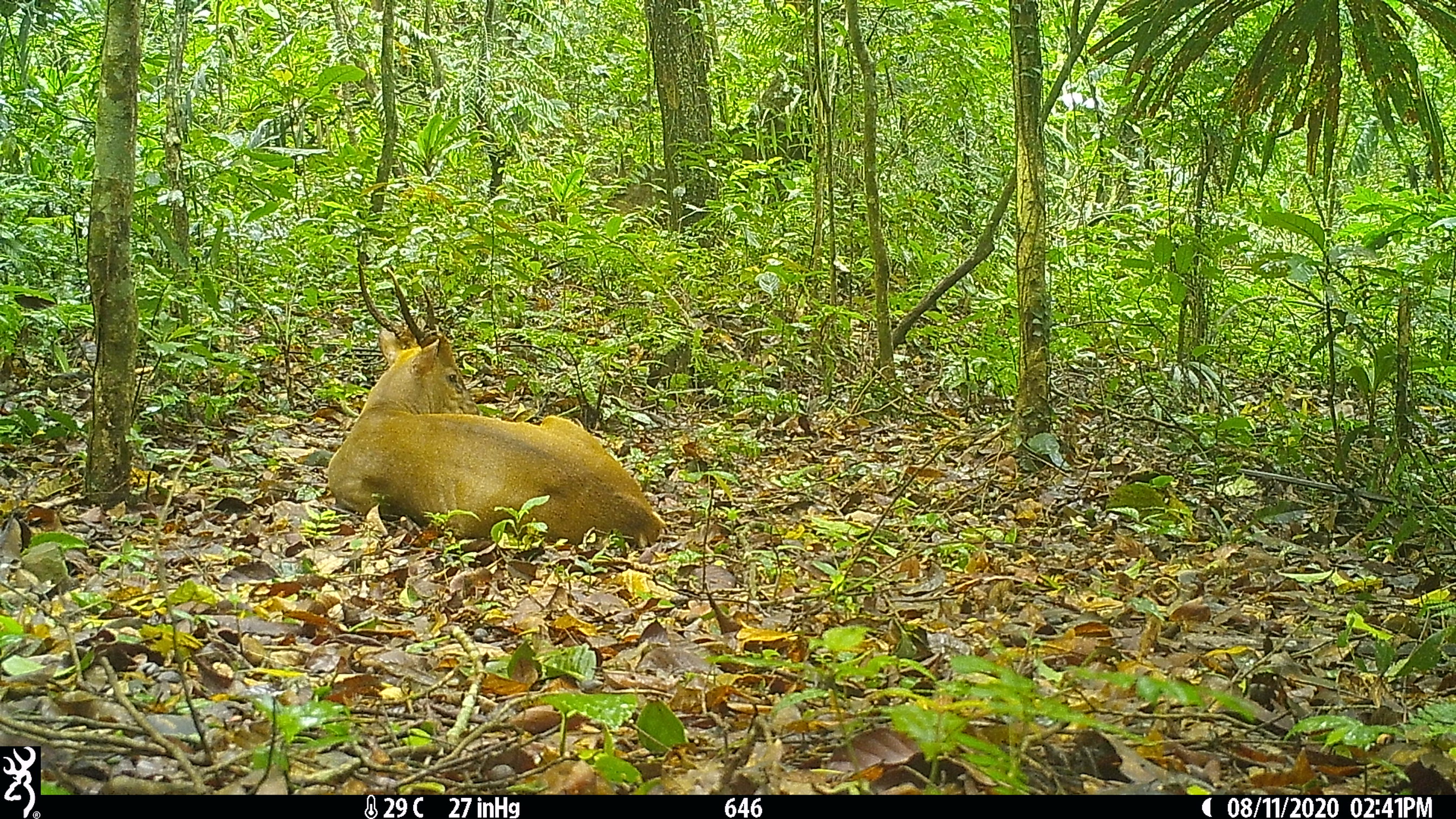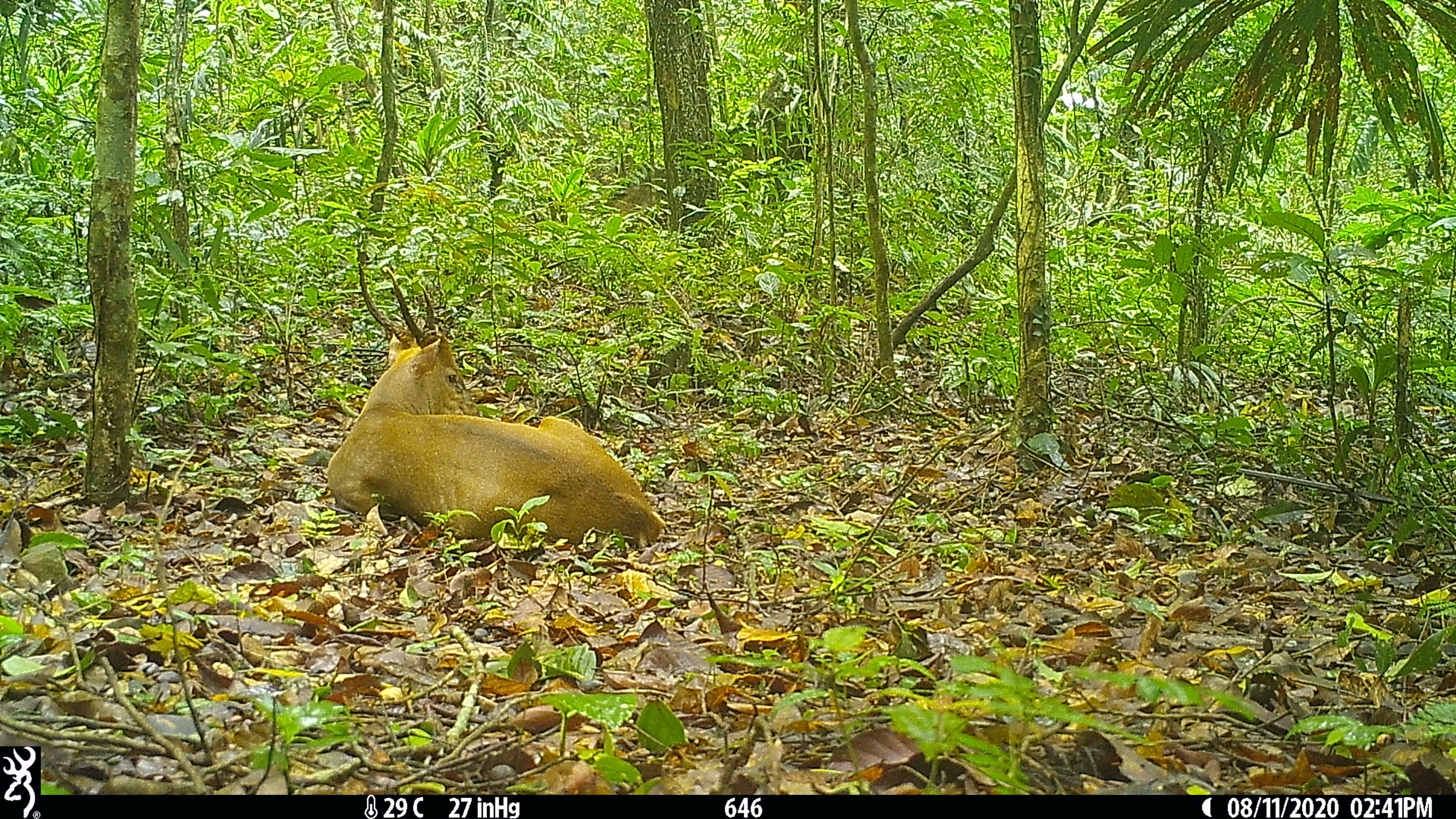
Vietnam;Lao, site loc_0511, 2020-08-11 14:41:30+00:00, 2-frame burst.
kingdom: Animalia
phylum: Chordata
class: Mammalia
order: Artiodactyla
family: Cervidae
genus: Muntiacus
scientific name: Muntiacus vuquangensis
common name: large-antlered muntjac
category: large antlered muntjac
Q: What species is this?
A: Large antlered muntjac (large-antlered muntjac) (Muntiacus vuquangensis).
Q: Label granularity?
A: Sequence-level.